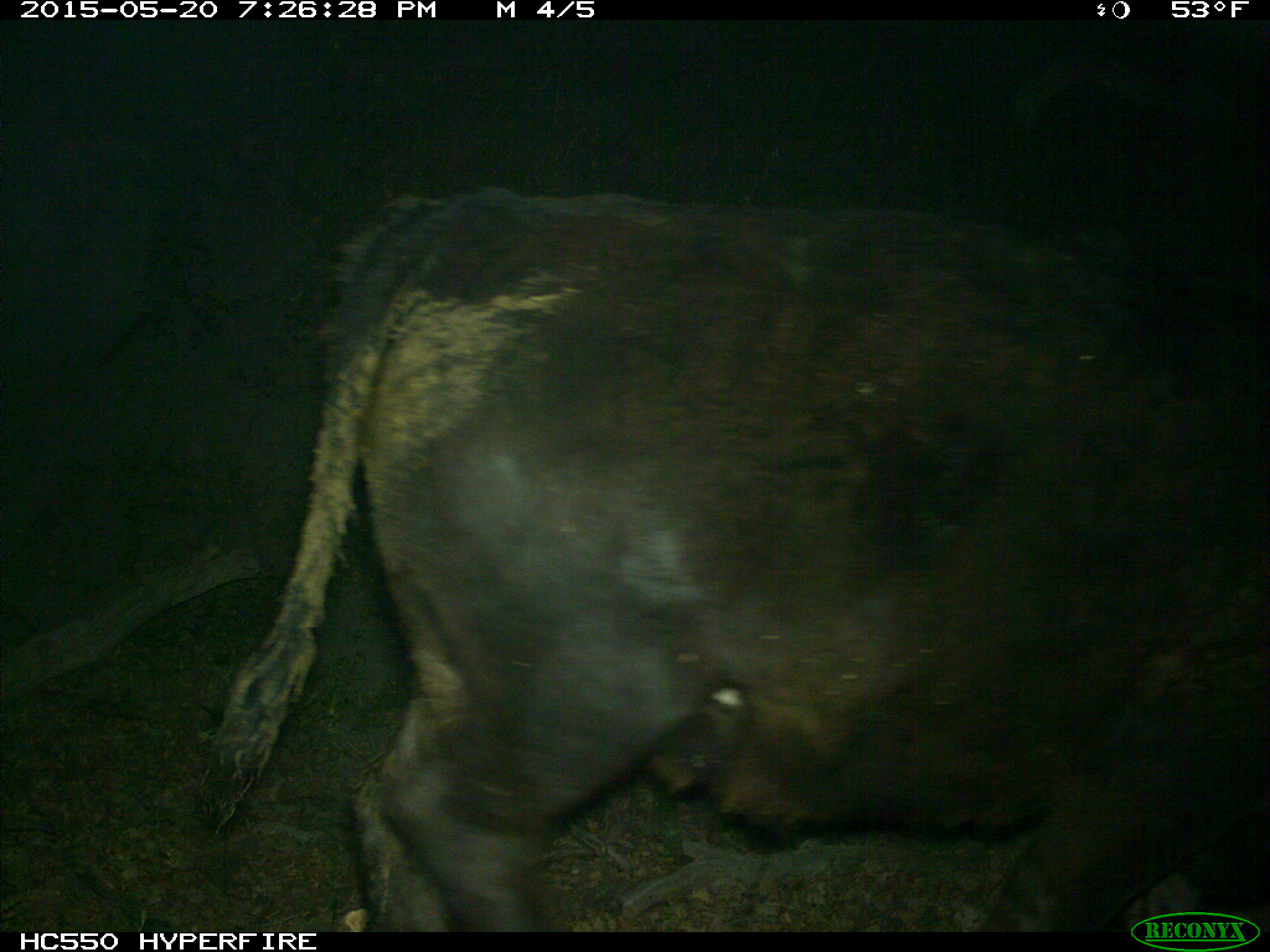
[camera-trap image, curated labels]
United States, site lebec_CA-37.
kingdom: Animalia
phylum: Chordata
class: Mammalia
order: Artiodactyla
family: Bovidae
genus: Bos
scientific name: Bos taurus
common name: domestic cow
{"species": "Bos taurus (domestic cow)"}